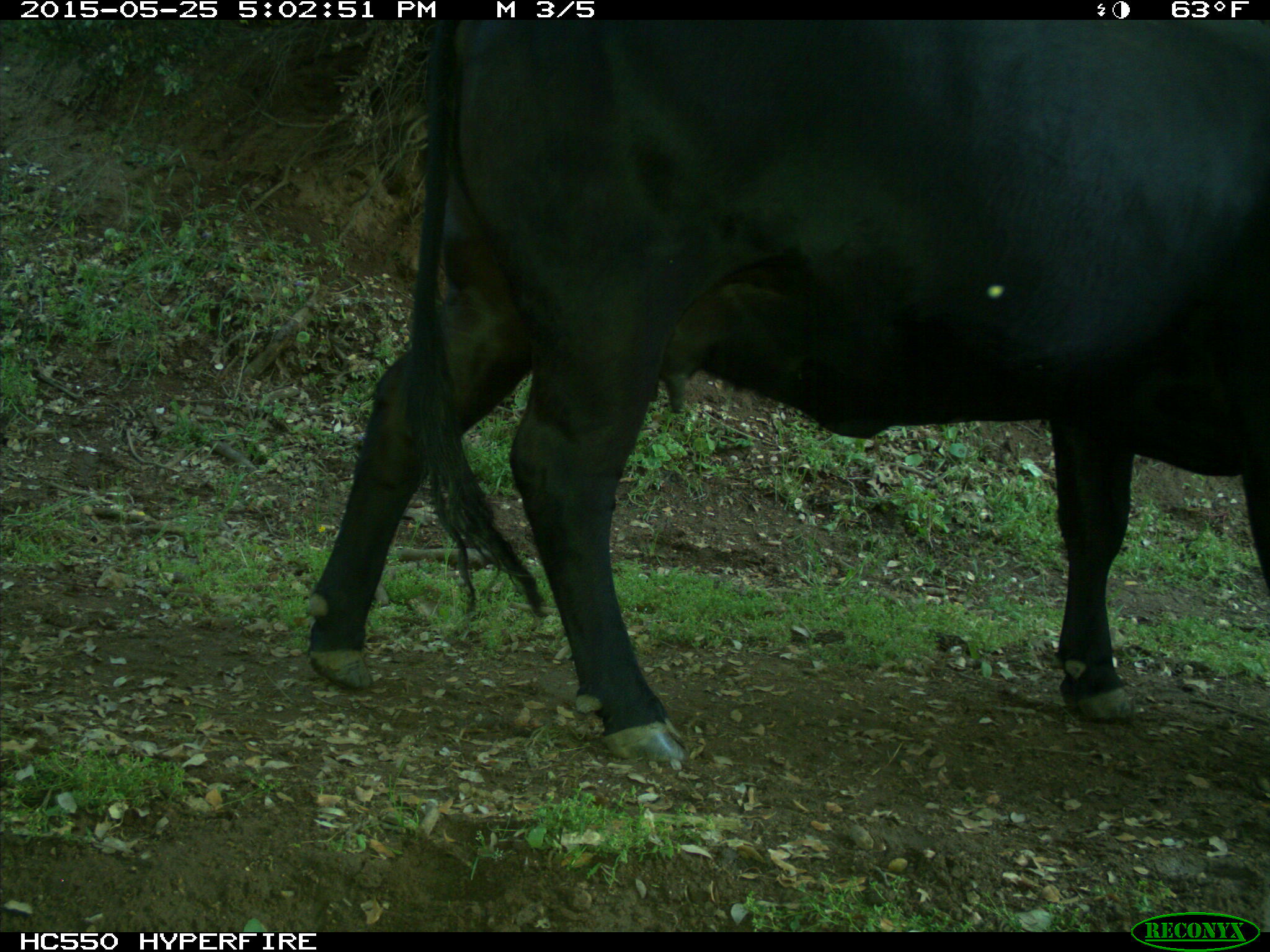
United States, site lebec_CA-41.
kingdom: Animalia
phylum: Chordata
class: Mammalia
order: Artiodactyla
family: Bovidae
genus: Bos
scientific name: Bos taurus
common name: domestic cow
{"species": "Bos taurus (domestic cow)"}